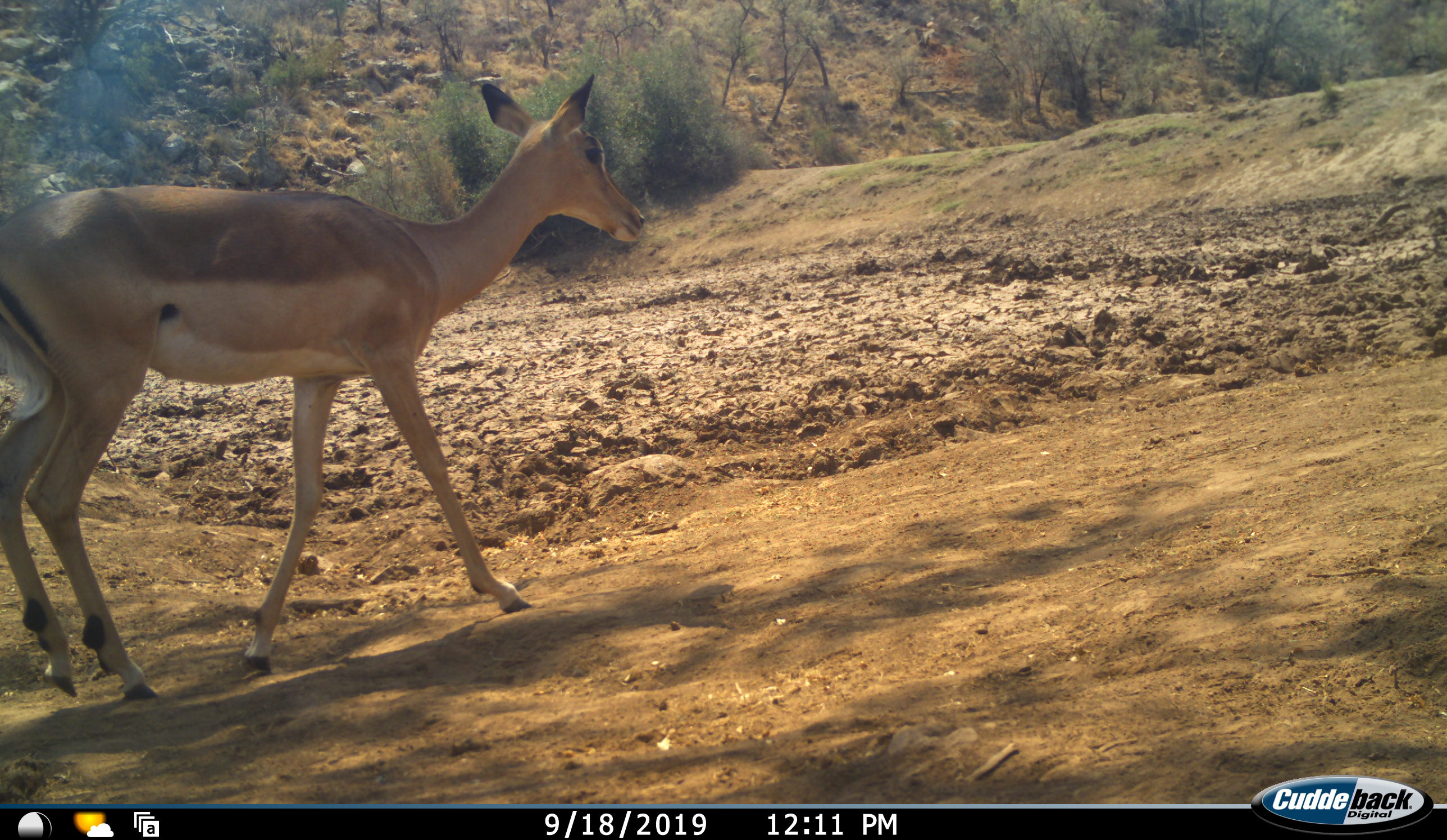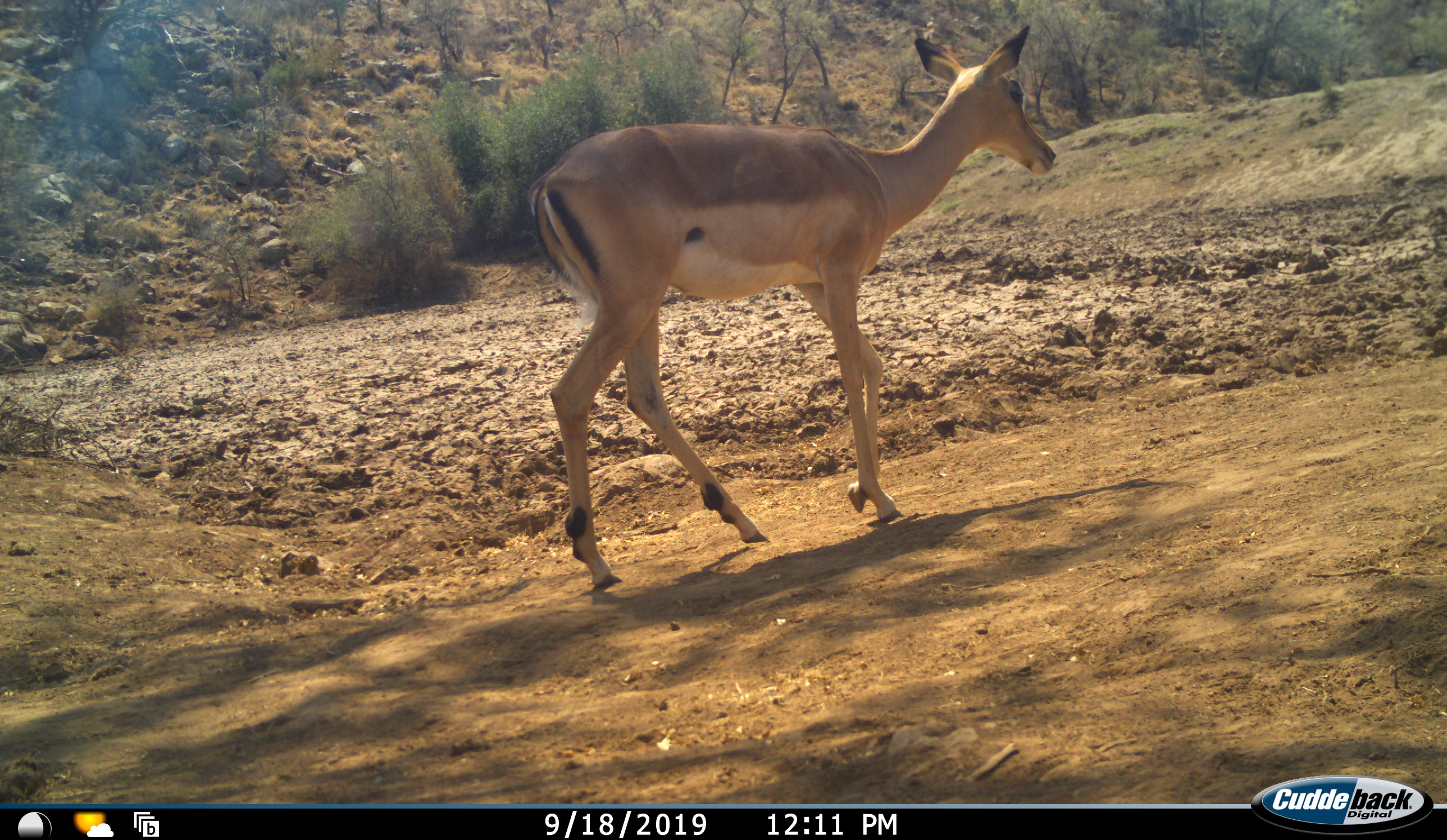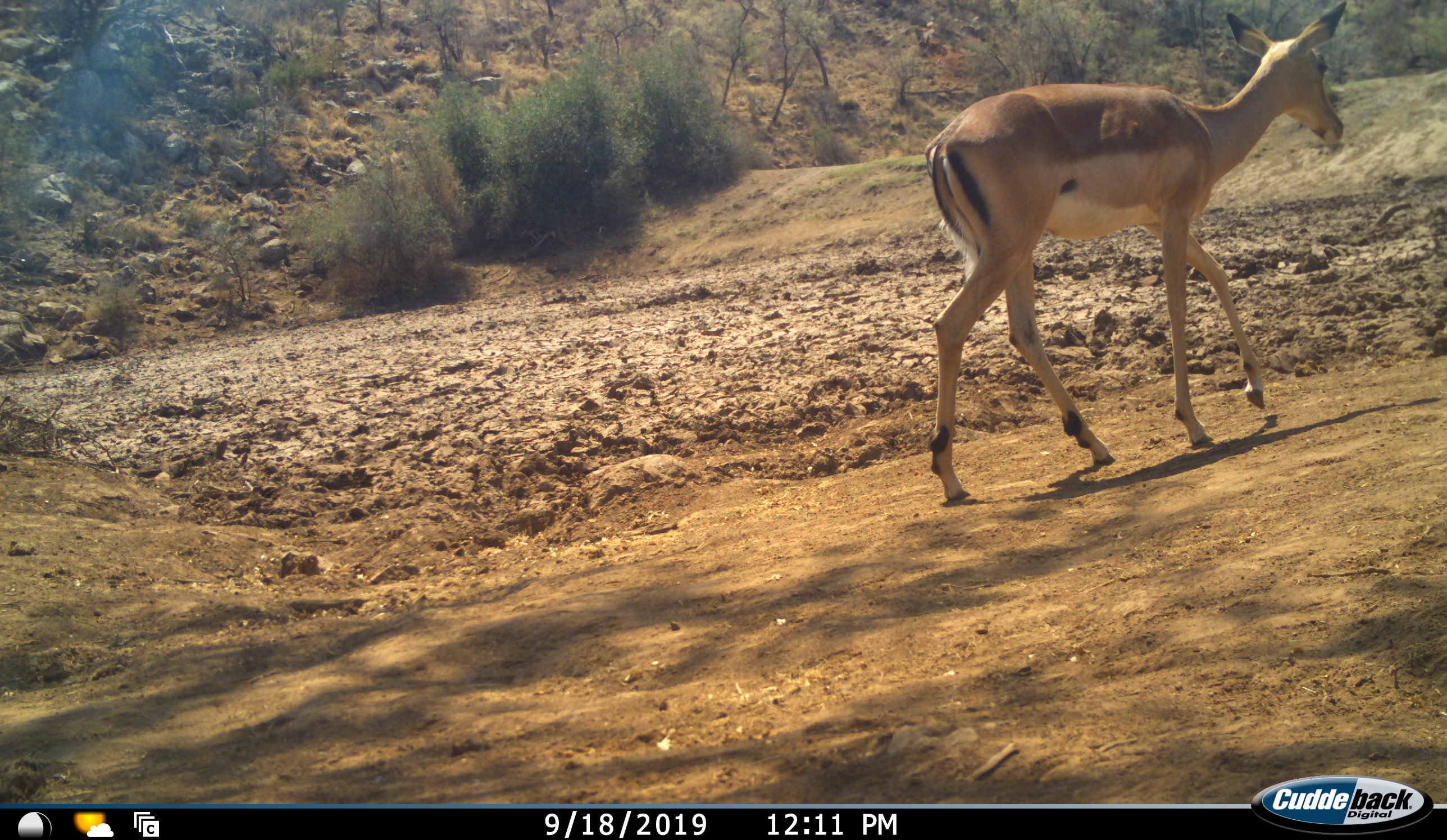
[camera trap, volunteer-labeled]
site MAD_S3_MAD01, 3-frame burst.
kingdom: Animalia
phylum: Chordata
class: Mammalia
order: Artiodactyla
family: Bovidae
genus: Aepyceros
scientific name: Aepyceros melampus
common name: impala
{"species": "impala (Aepyceros melampus)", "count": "1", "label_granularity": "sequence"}